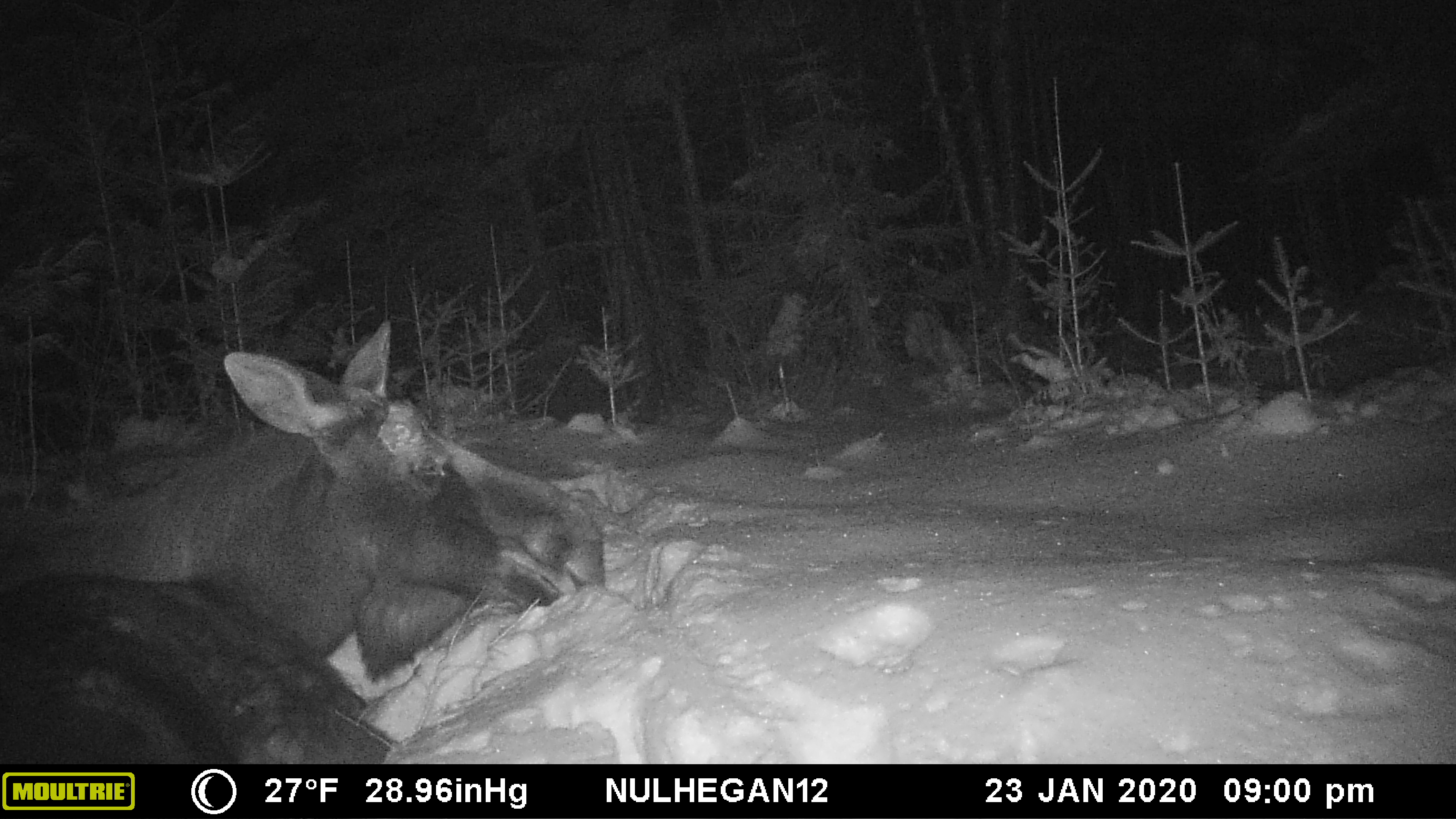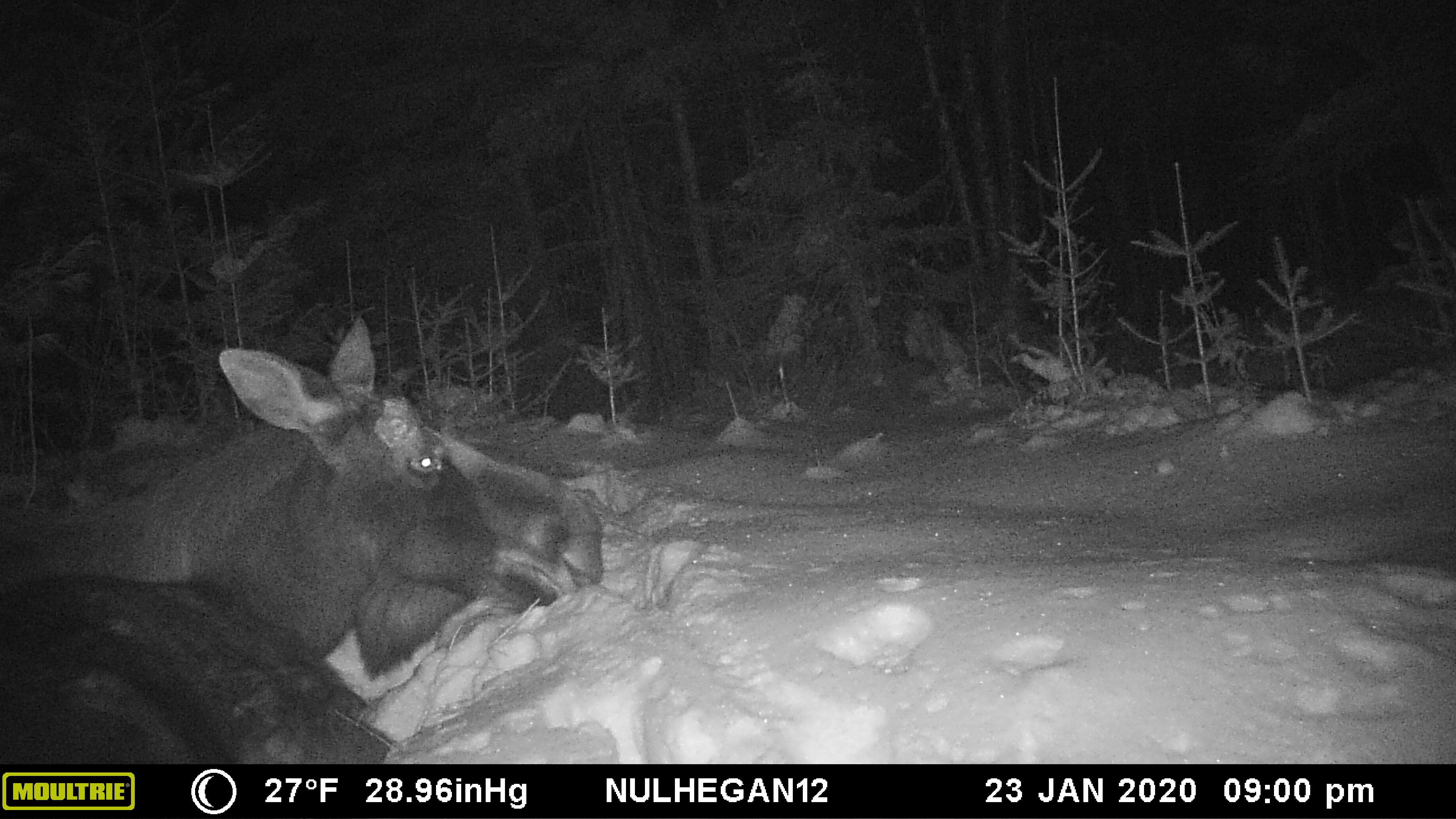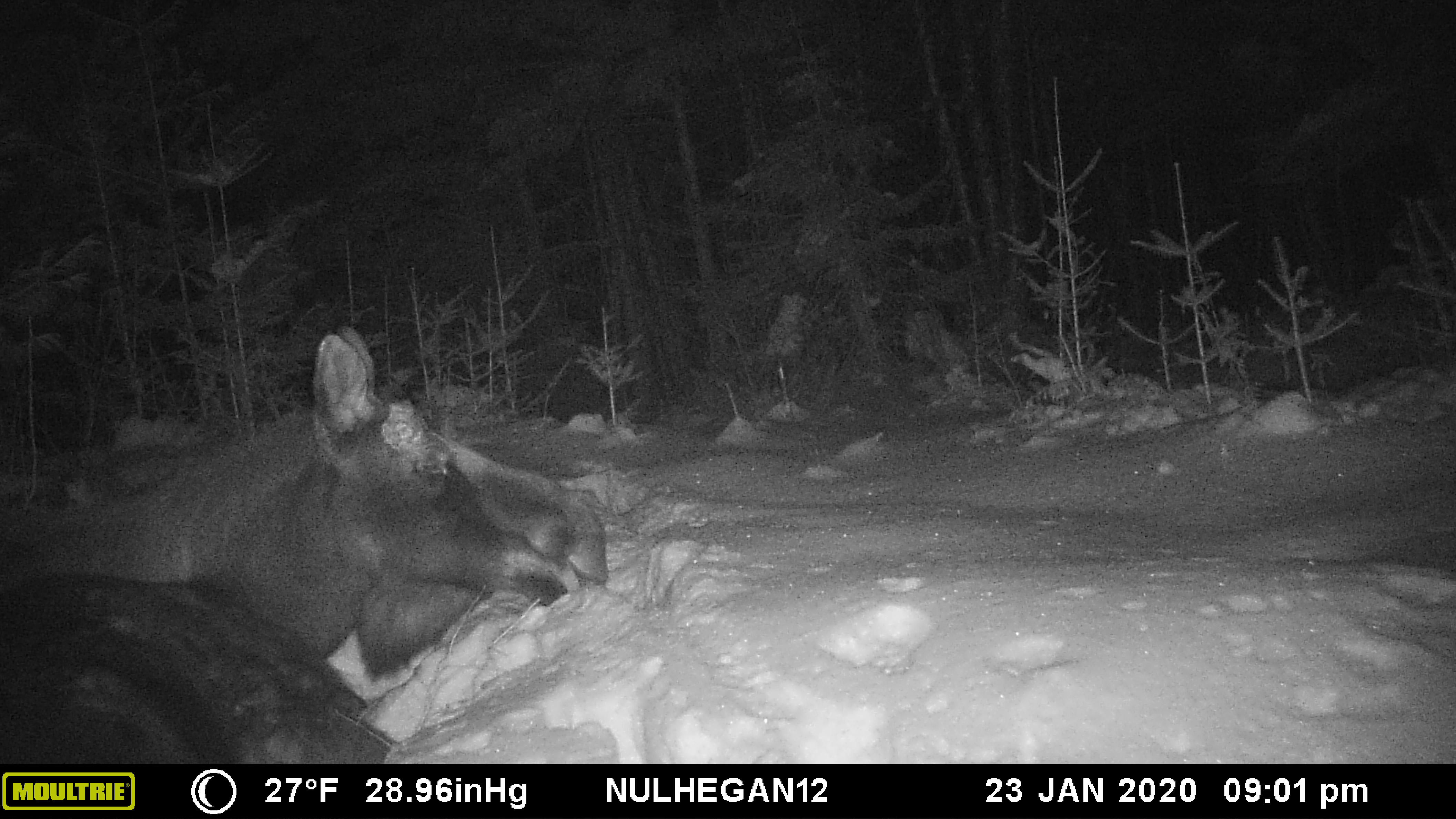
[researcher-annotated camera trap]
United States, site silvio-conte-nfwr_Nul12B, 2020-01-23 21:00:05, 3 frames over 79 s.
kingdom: Animalia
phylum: Chordata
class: Mammalia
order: Artiodactyla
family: Cervidae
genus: Alces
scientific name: Alces alces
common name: moose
Moose (Alces alces).